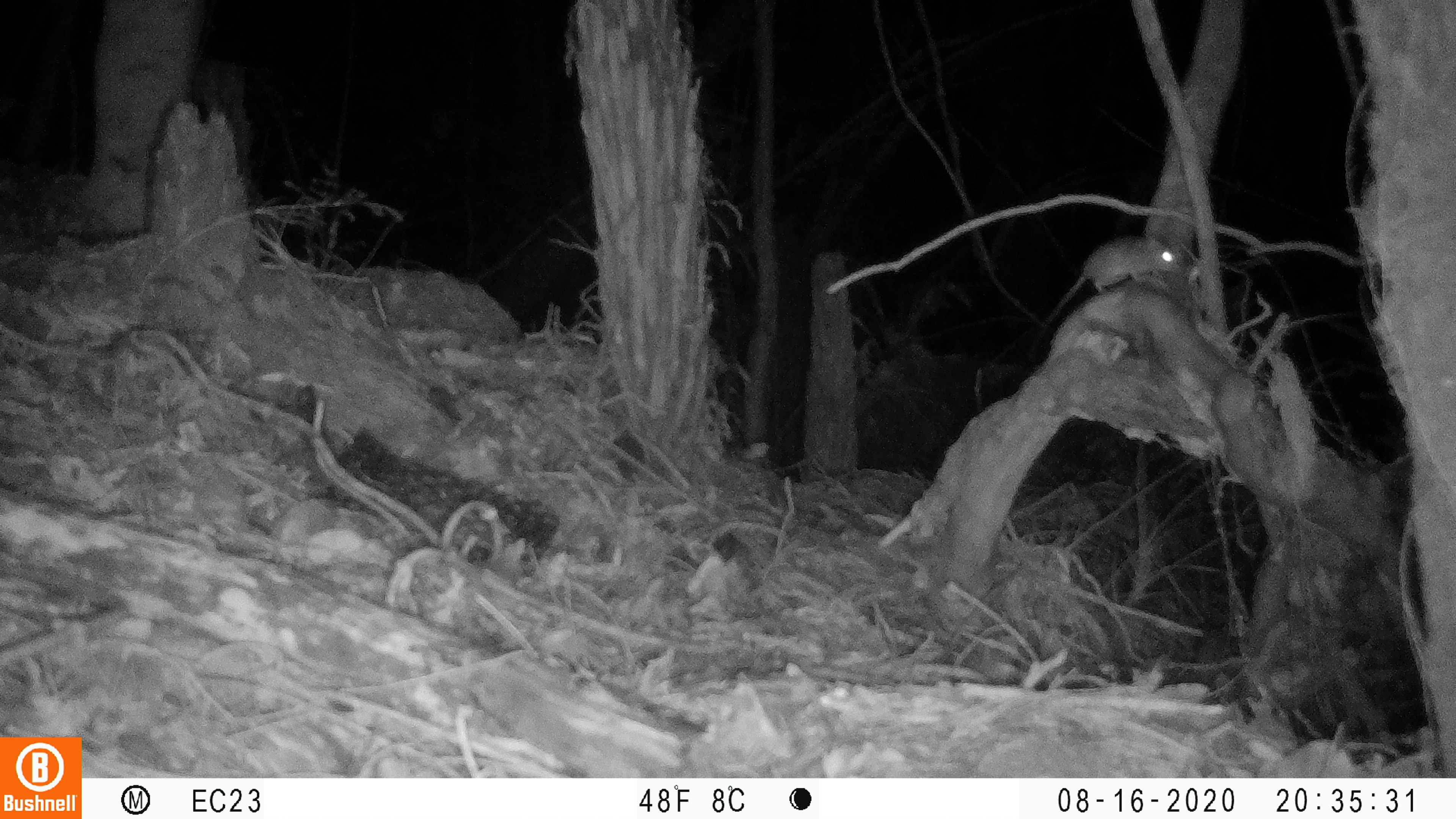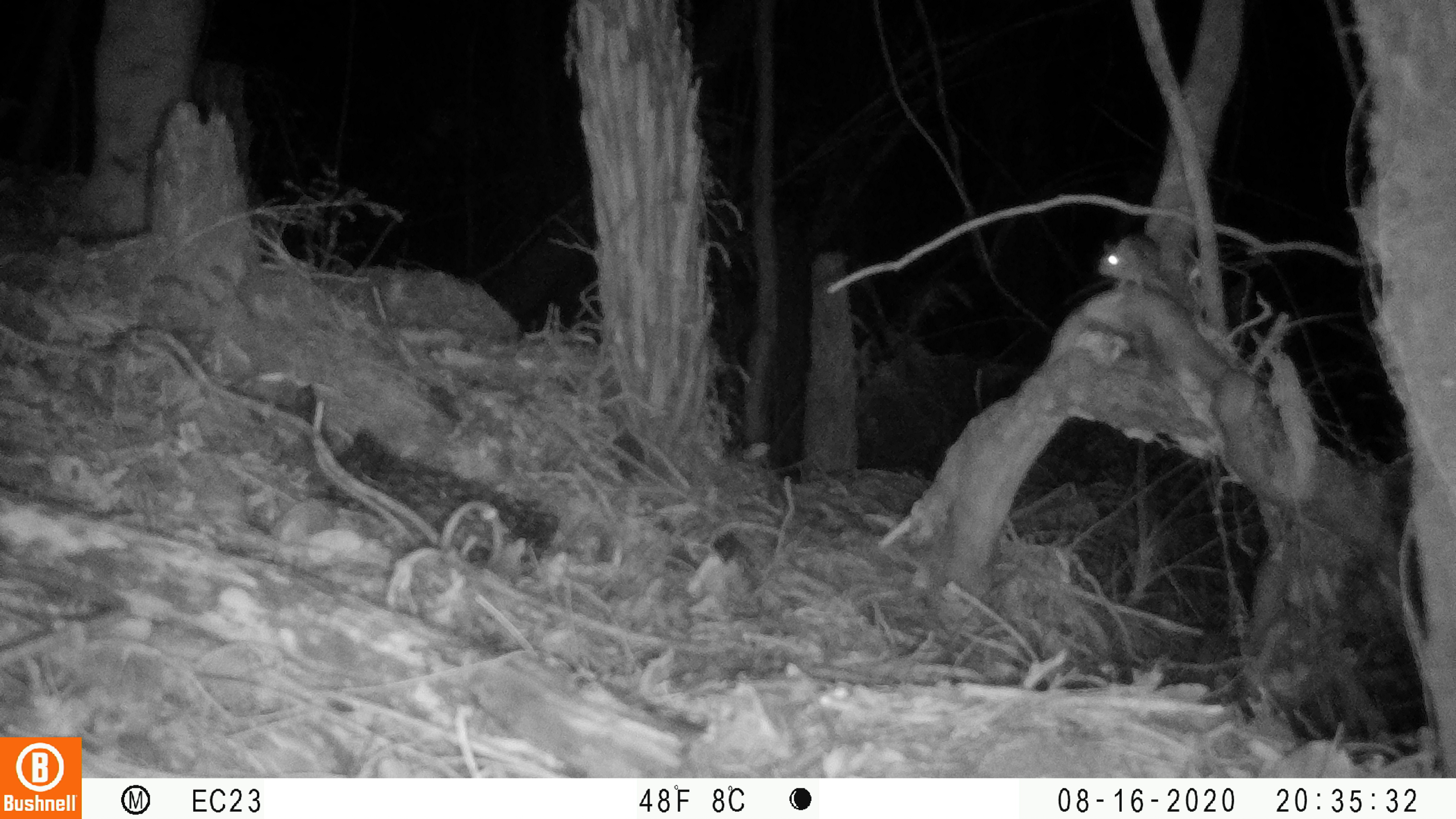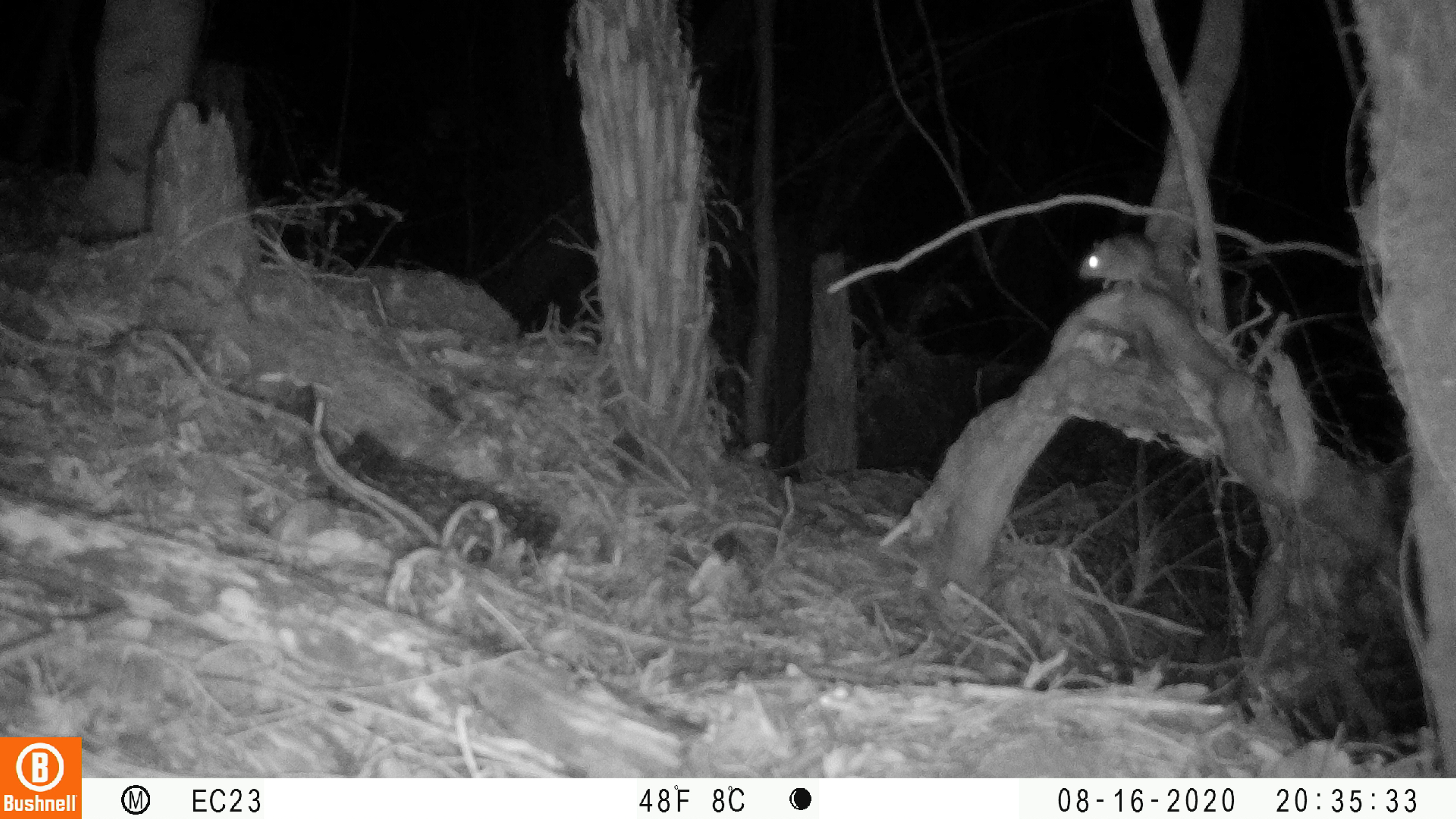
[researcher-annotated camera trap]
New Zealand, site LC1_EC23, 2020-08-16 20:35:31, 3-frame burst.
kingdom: Animalia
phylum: Chordata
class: Mammalia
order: Rodentia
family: Muridae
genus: Rattus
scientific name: Rattus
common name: rat